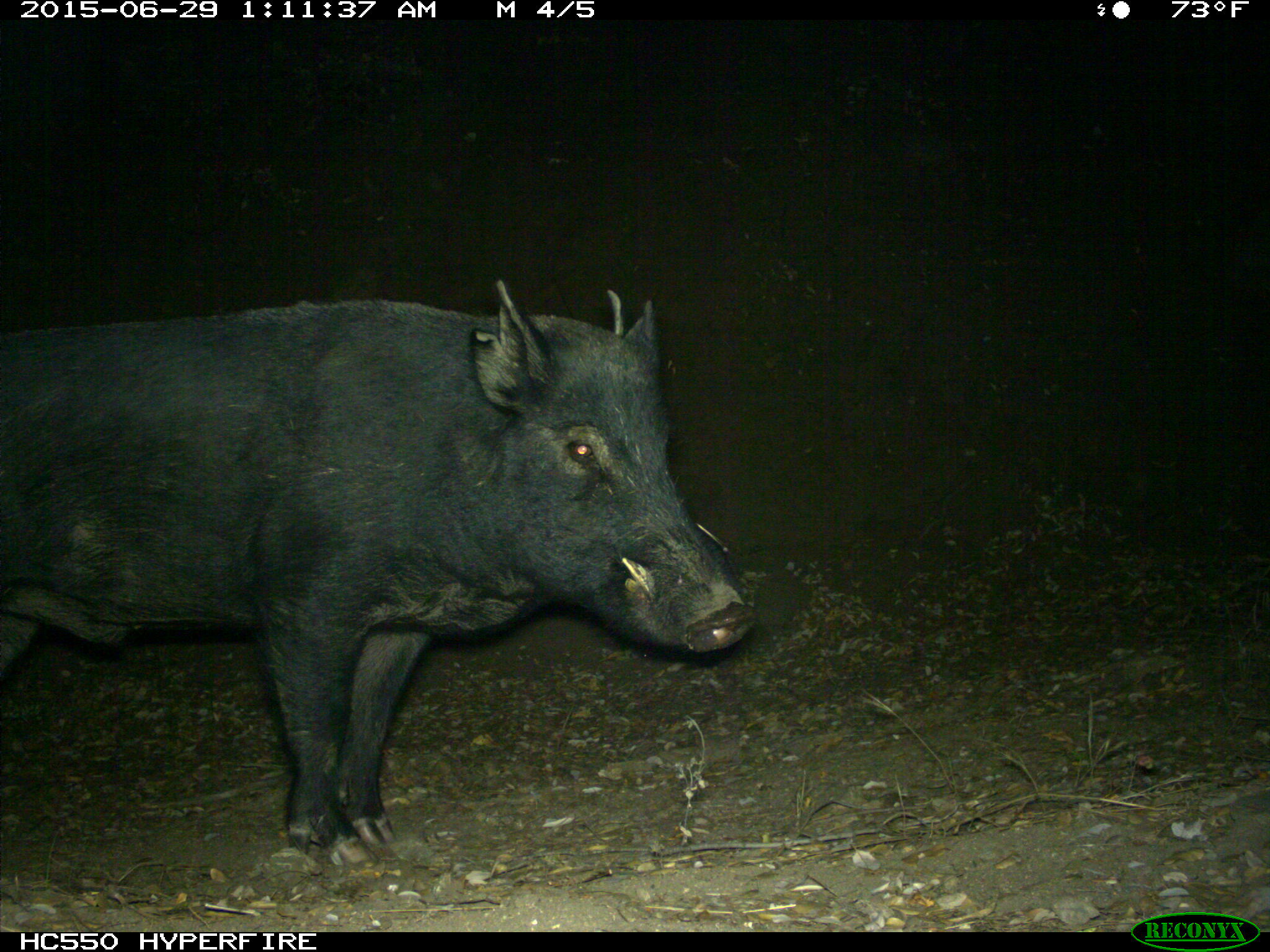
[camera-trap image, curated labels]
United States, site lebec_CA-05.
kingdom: Animalia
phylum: Chordata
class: Mammalia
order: Artiodactyla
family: Suidae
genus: Sus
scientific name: Sus scrofa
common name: wild boar